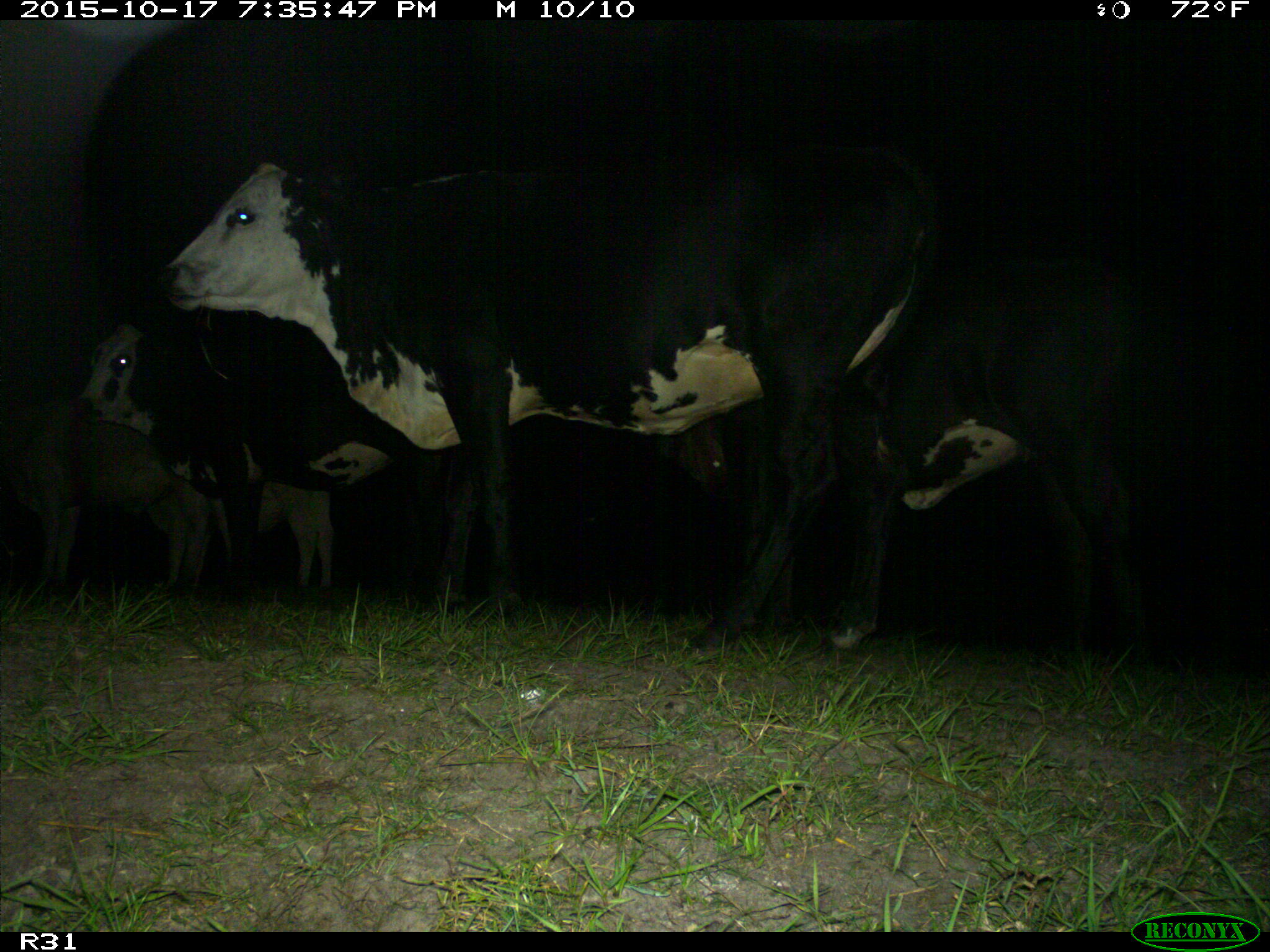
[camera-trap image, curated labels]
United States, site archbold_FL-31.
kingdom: Animalia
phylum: Chordata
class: Mammalia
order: Artiodactyla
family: Bovidae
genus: Bos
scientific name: Bos taurus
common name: domestic cow